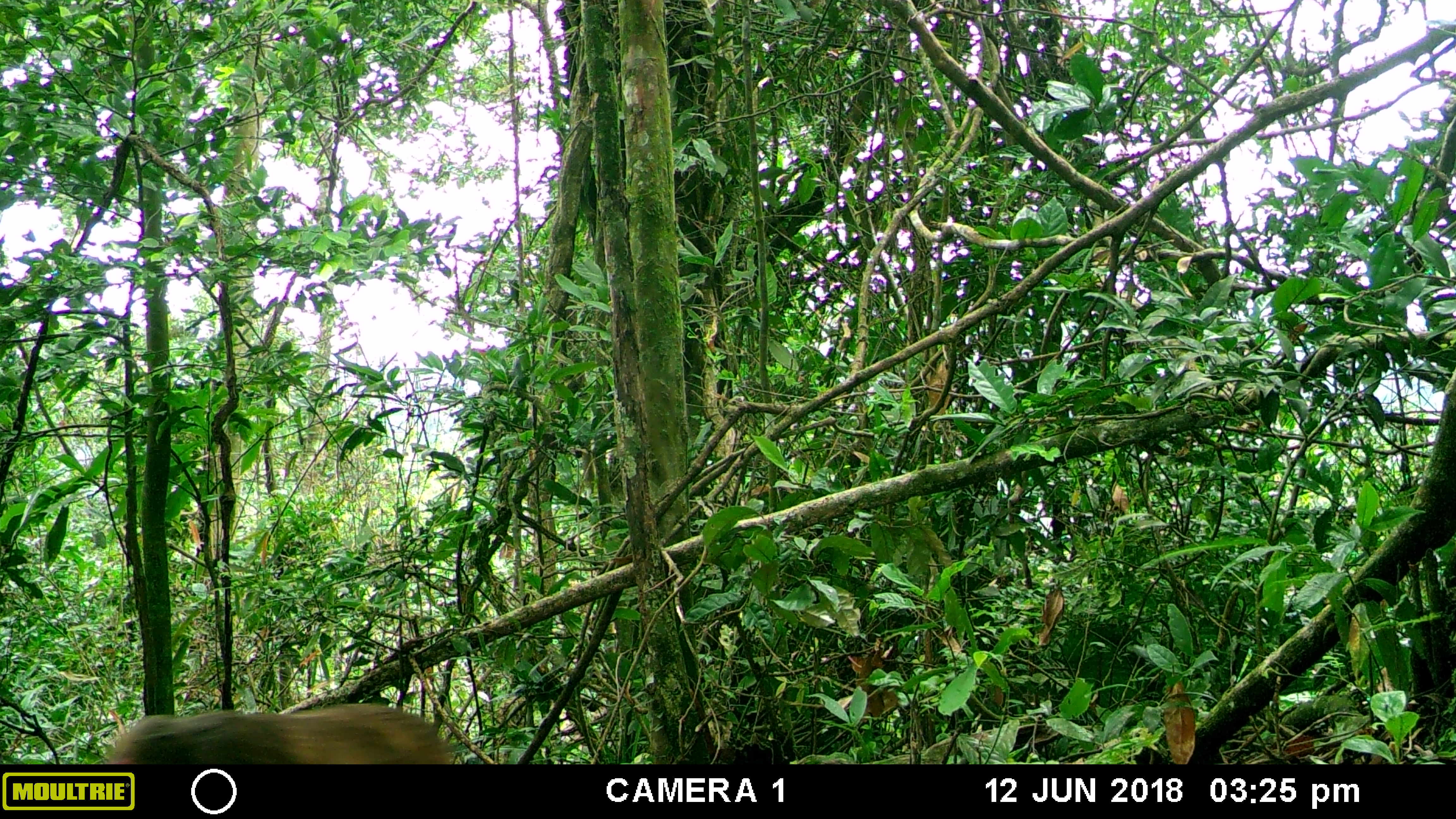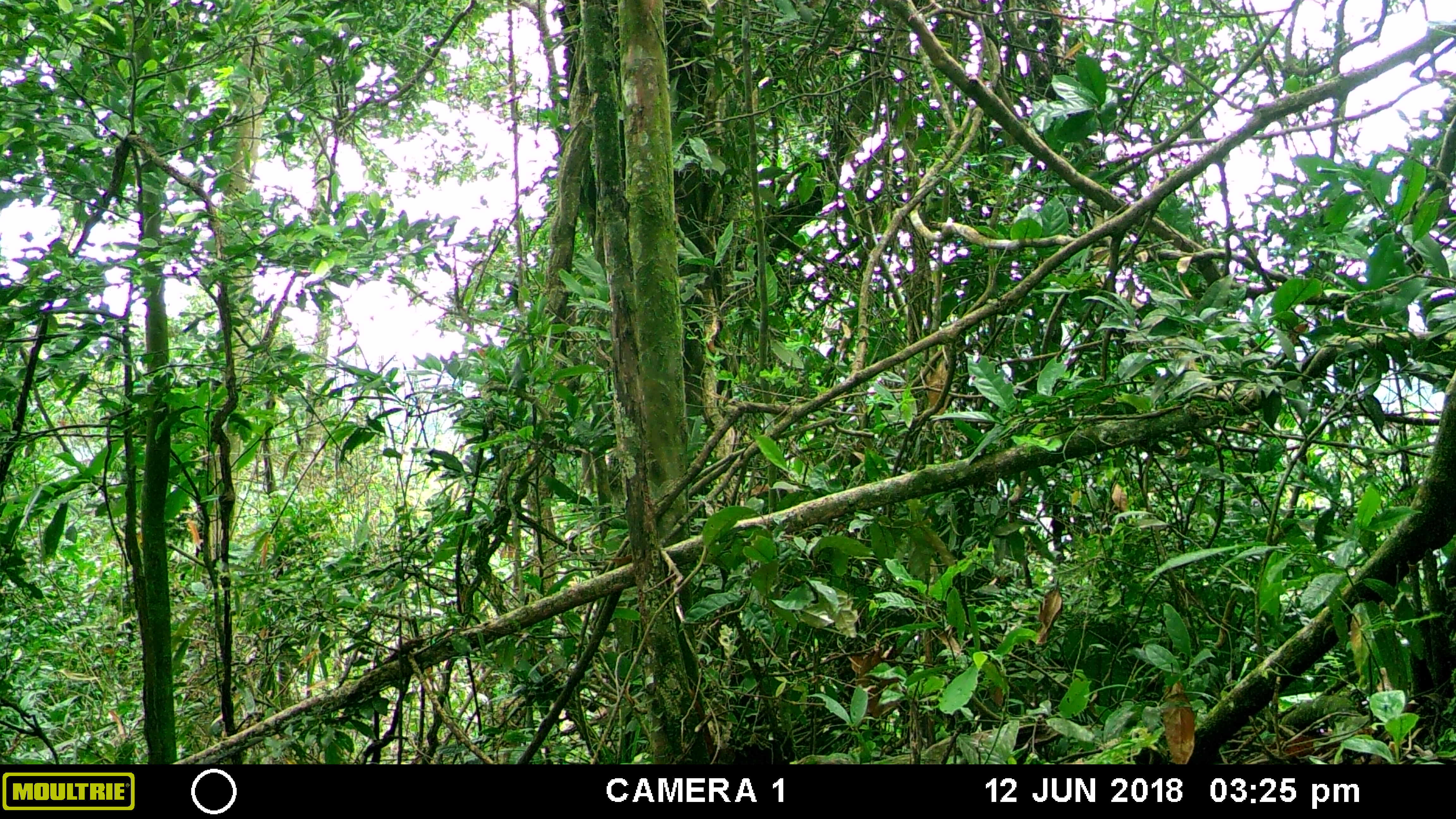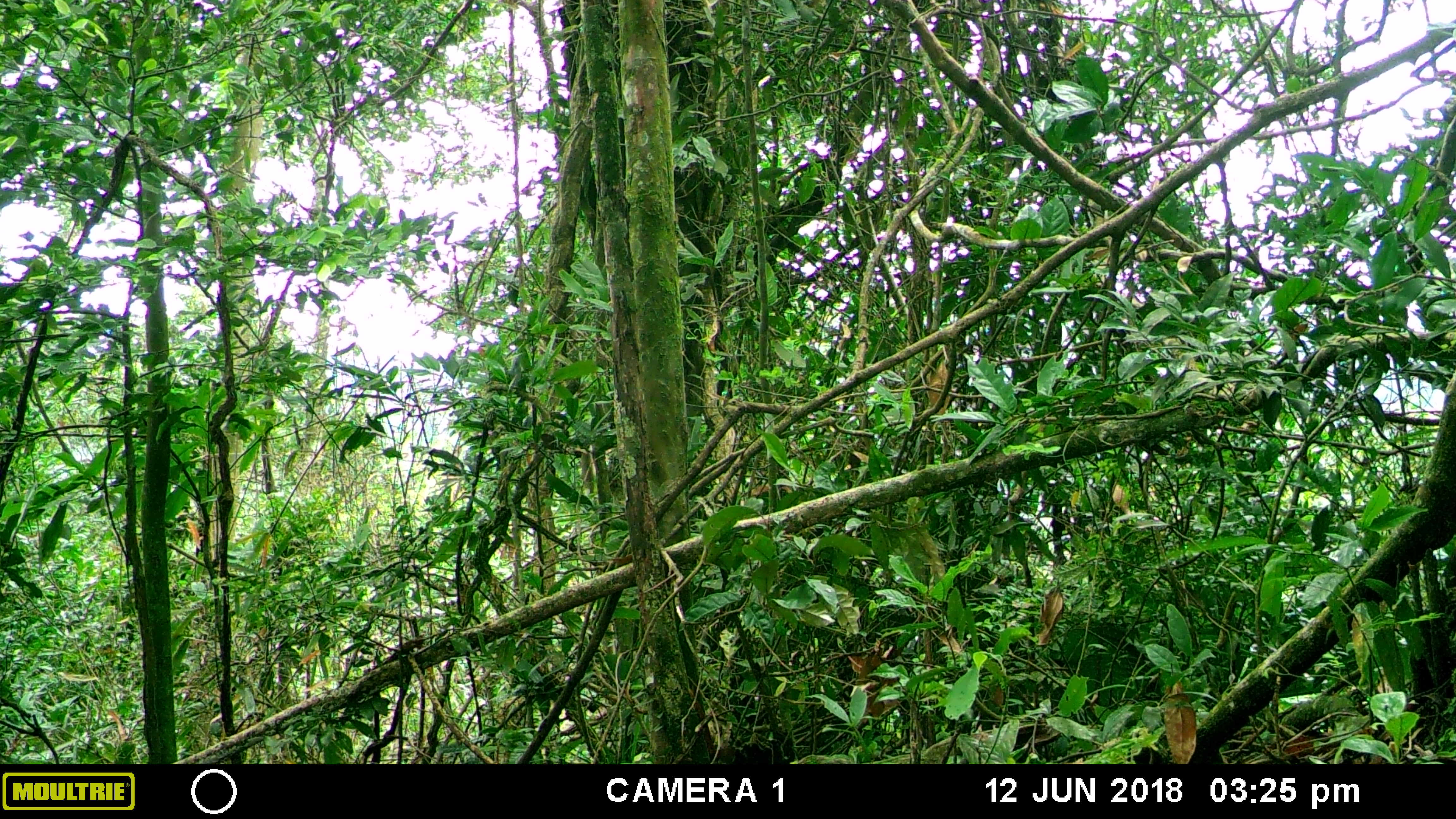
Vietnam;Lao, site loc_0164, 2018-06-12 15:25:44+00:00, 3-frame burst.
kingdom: Animalia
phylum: Chordata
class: Mammalia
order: Primates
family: Cercopithecidae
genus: Macaca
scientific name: Macaca arctoides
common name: stump-tailed macaque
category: stump tailed macaque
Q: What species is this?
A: Stump tailed macaque (stump-tailed macaque) (Macaca arctoides).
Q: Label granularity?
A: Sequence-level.